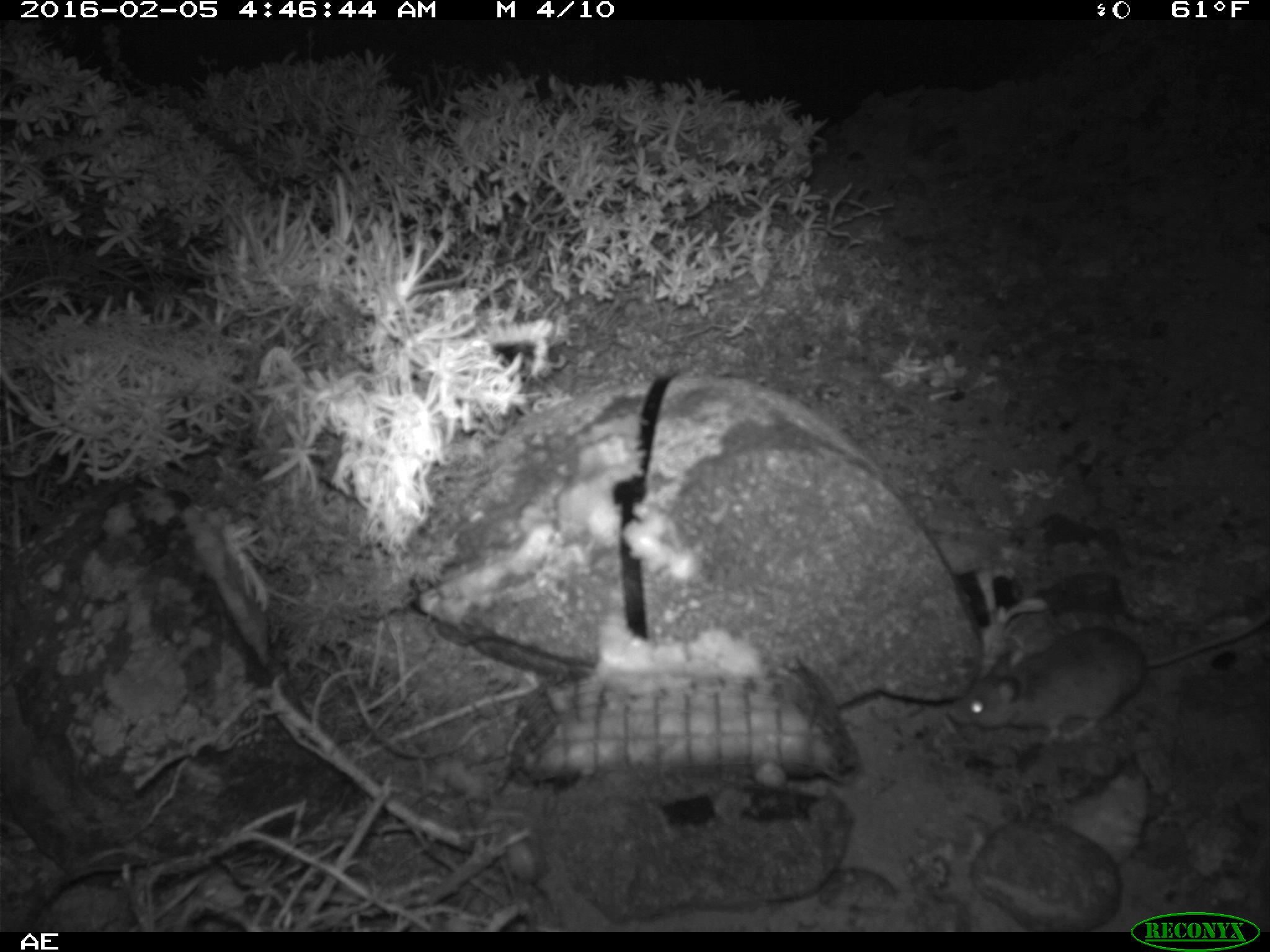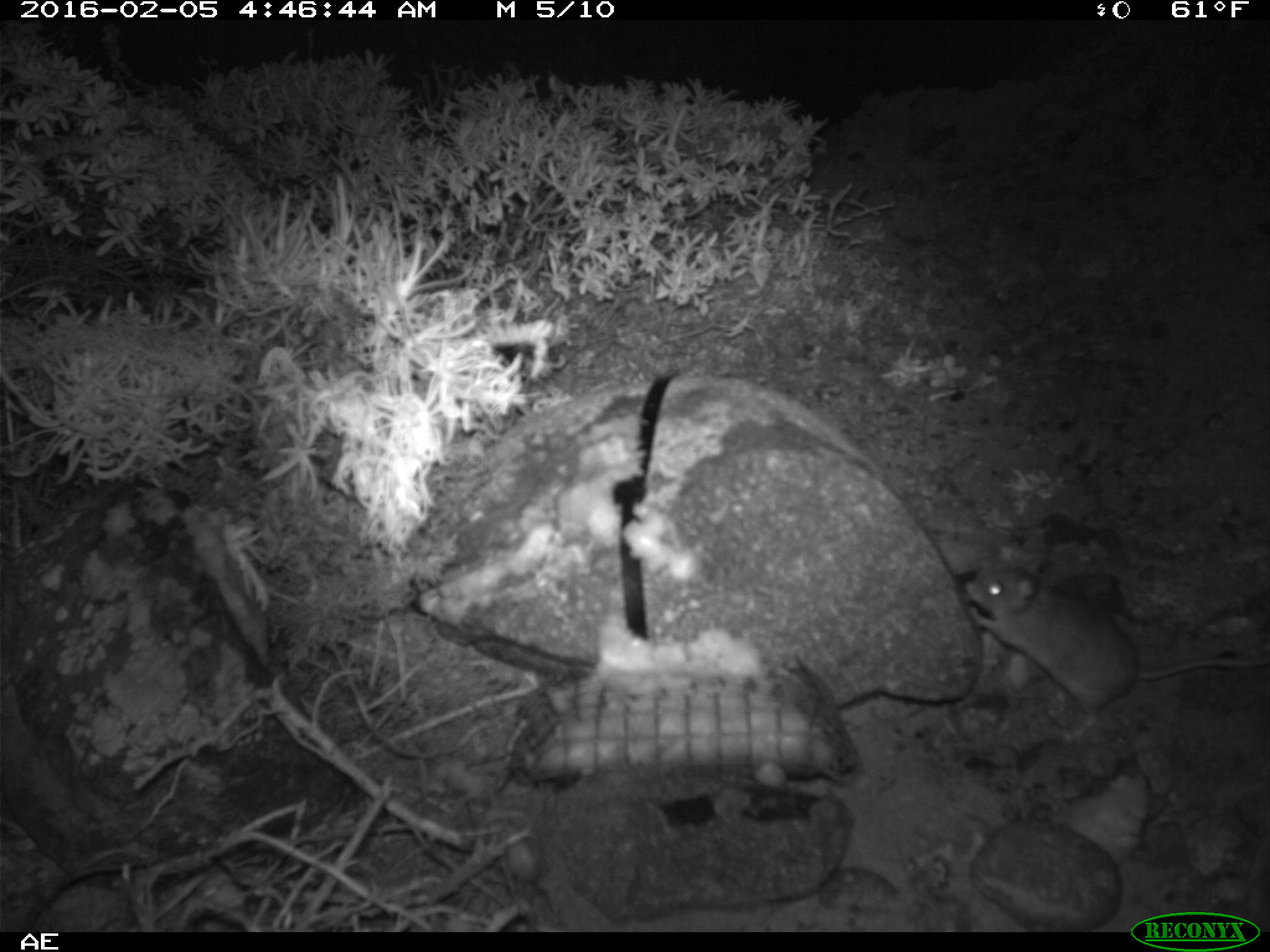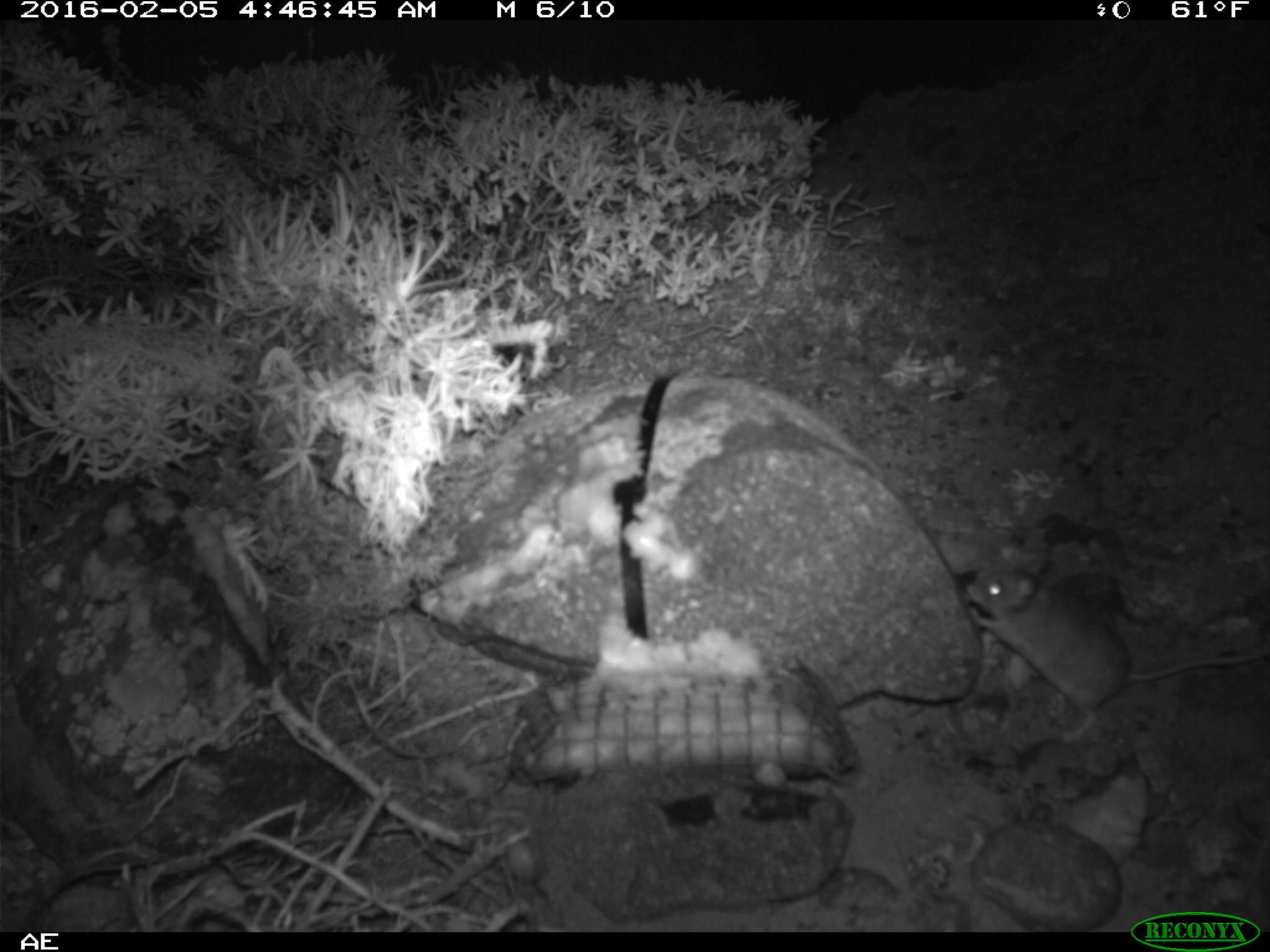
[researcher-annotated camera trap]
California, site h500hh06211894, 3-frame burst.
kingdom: Animalia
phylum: Chordata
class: Mammalia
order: Rodentia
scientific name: Rodentia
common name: rodent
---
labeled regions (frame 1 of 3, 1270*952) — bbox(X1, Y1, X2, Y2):
rodent: bbox(944, 610, 1269, 743)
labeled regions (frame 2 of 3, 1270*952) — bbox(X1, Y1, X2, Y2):
rodent: bbox(962, 552, 1269, 743)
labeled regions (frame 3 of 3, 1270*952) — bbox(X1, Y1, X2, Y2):
rodent: bbox(966, 558, 1269, 740)